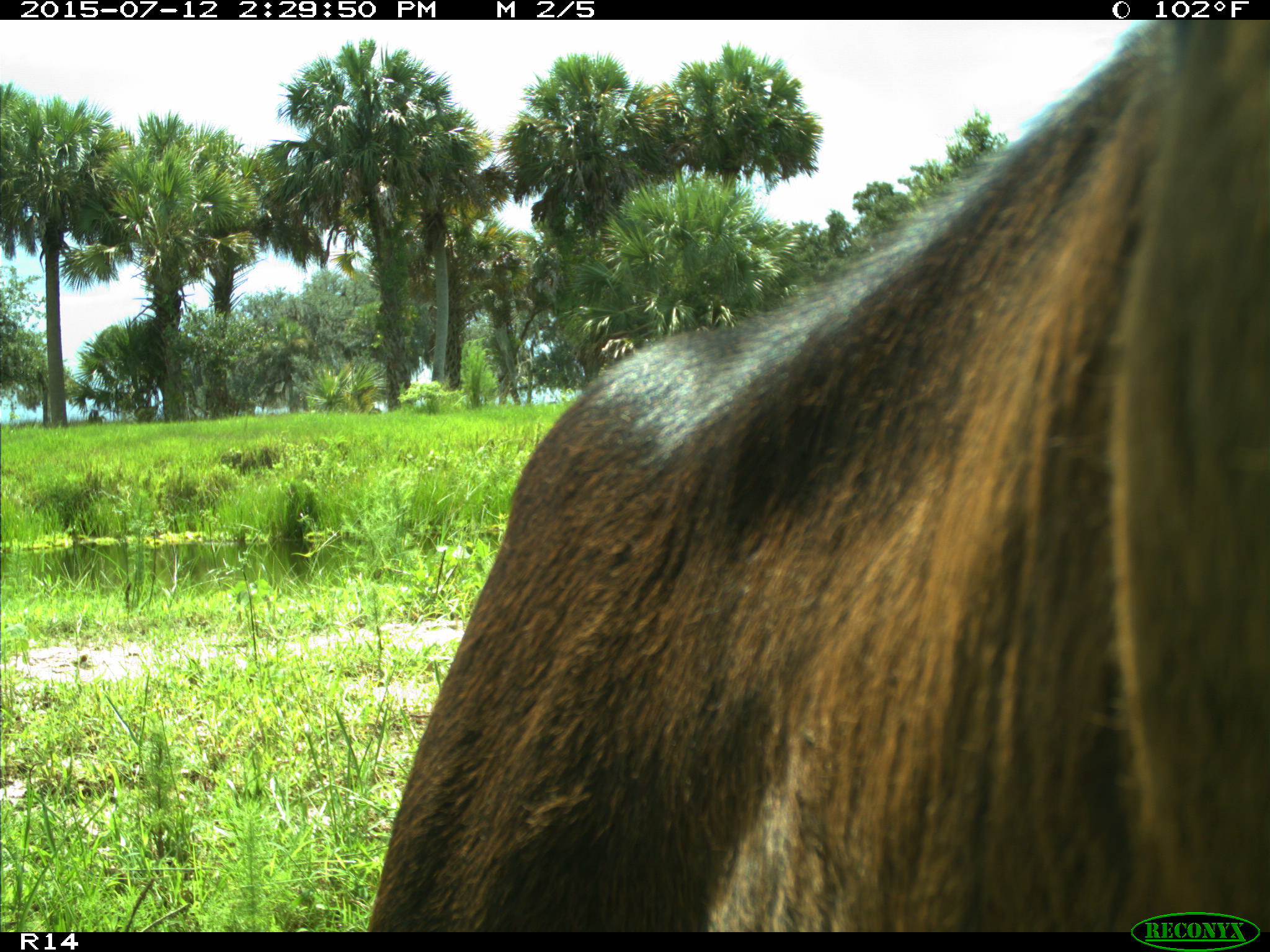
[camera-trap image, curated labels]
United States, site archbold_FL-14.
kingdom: Animalia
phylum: Chordata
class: Mammalia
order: Artiodactyla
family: Bovidae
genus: Bos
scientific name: Bos taurus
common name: domestic cow